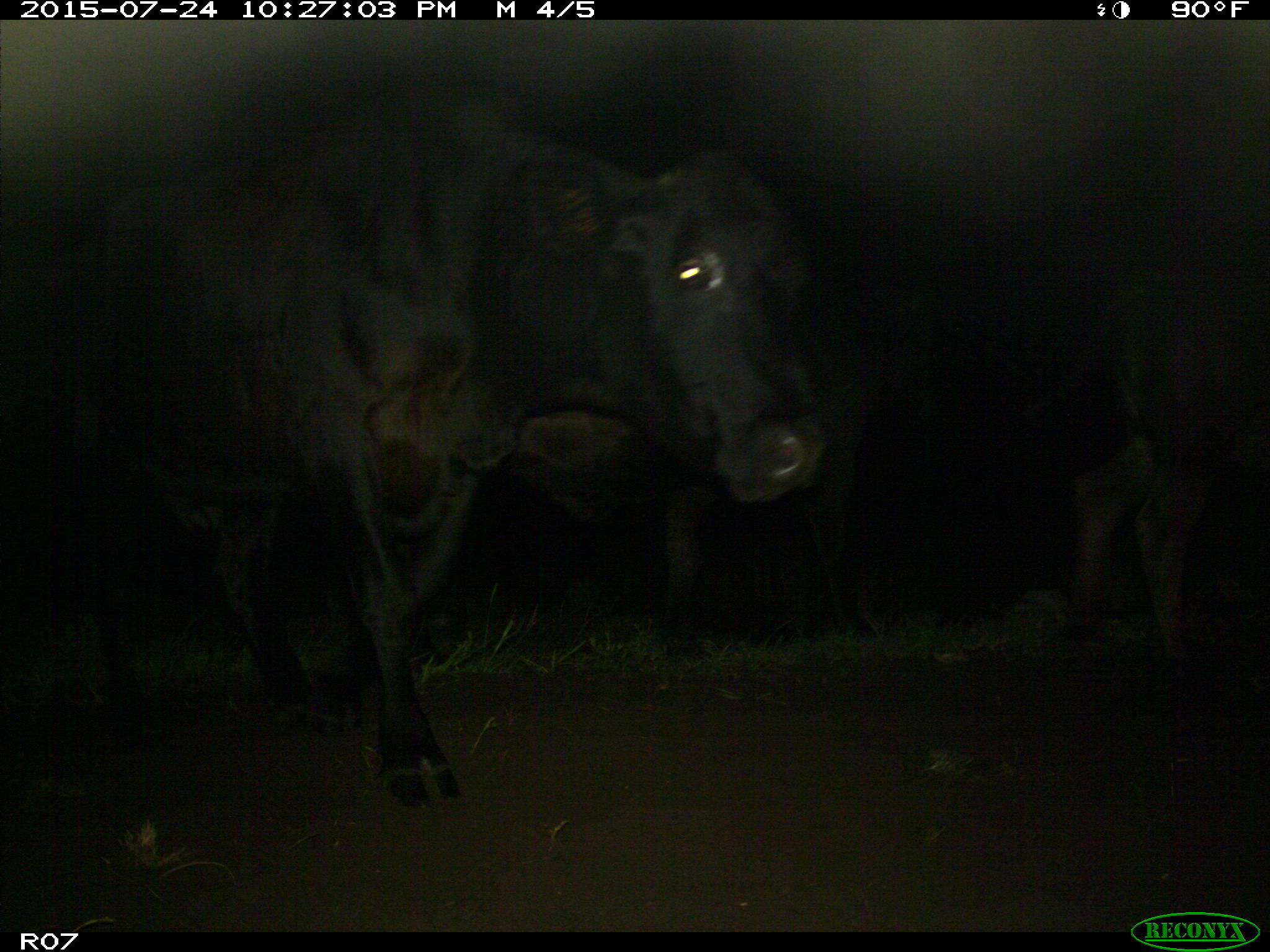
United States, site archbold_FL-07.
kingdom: Animalia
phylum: Chordata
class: Mammalia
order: Artiodactyla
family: Bovidae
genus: Bos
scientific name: Bos taurus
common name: domestic cow